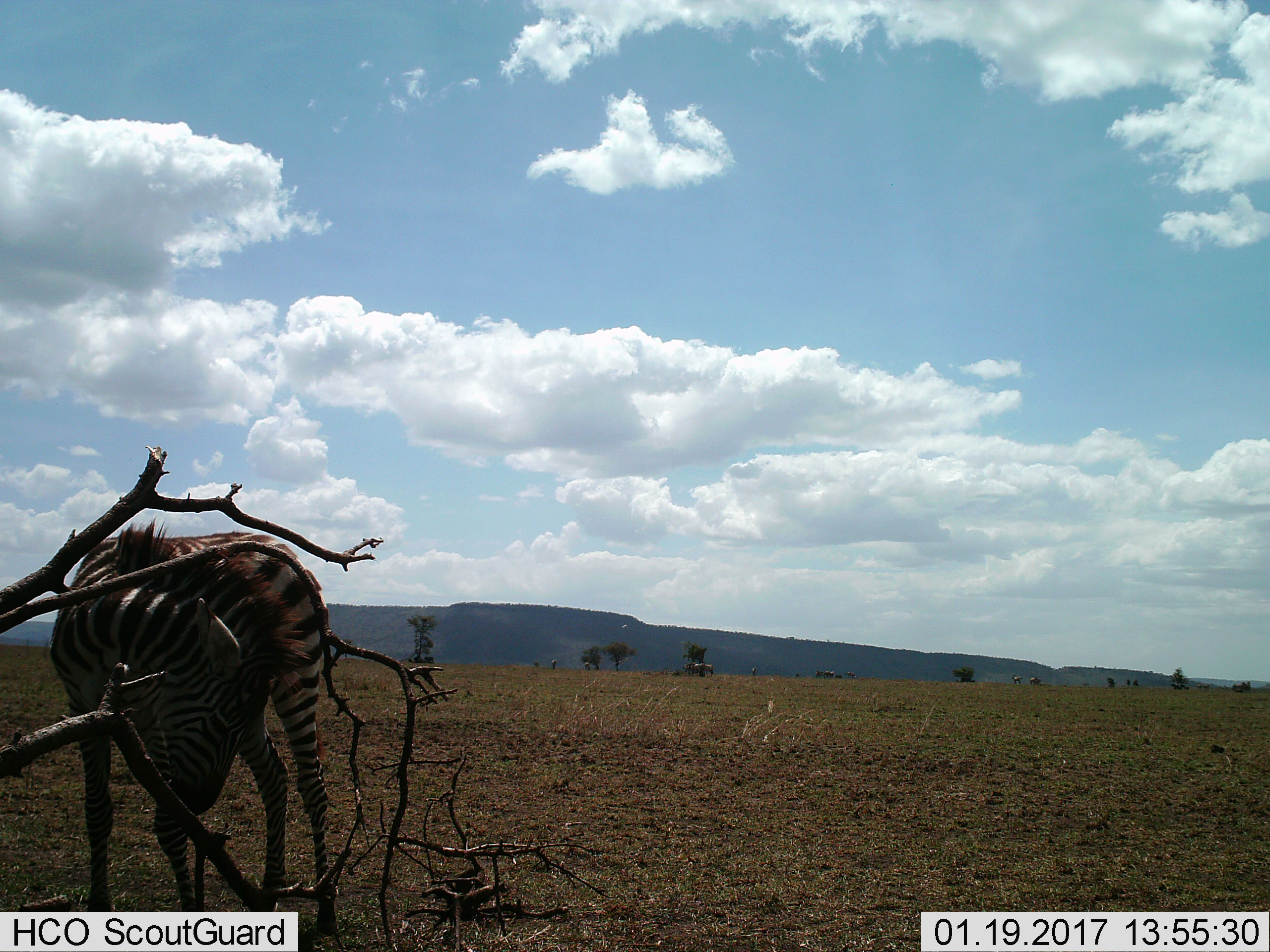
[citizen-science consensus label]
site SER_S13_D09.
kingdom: Animalia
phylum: Chordata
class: Mammalia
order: Perissodactyla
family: Equidae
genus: Equus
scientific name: Equus quagga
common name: plains zebra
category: zebraplains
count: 1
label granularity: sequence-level